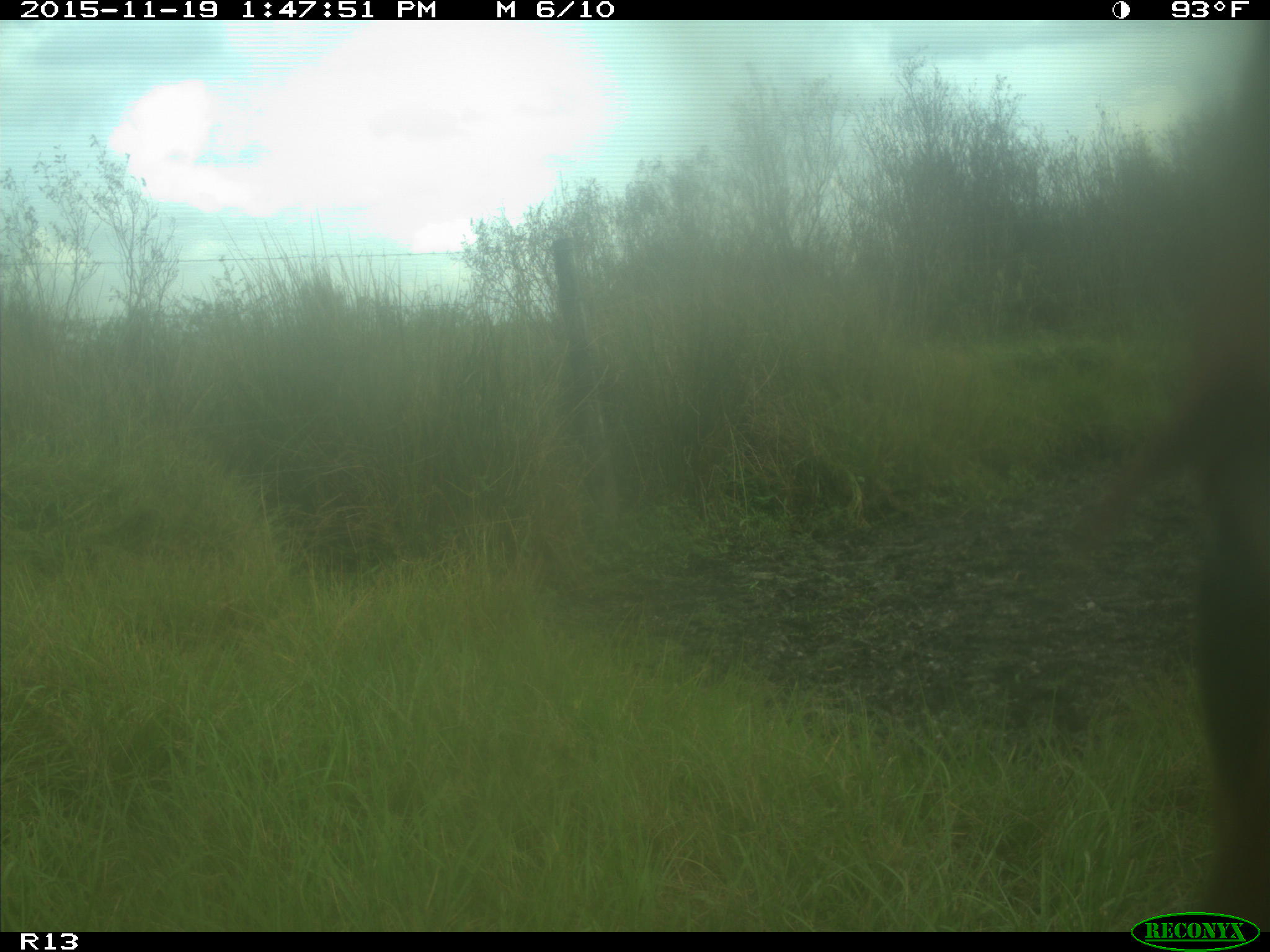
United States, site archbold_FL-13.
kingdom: Animalia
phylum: Chordata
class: Mammalia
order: Artiodactyla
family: Bovidae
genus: Bos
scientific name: Bos taurus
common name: domestic cow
Bos taurus (domestic cow).